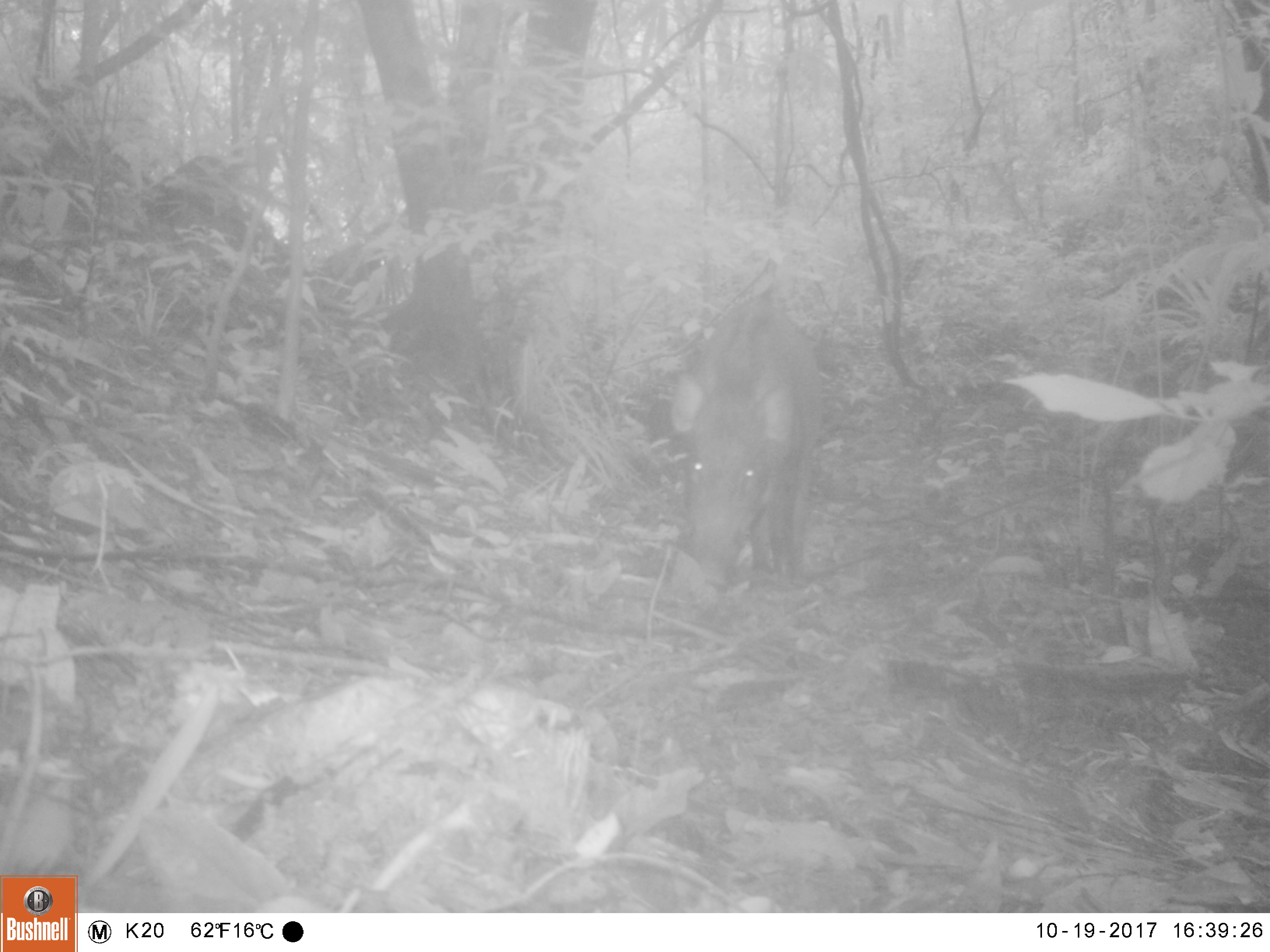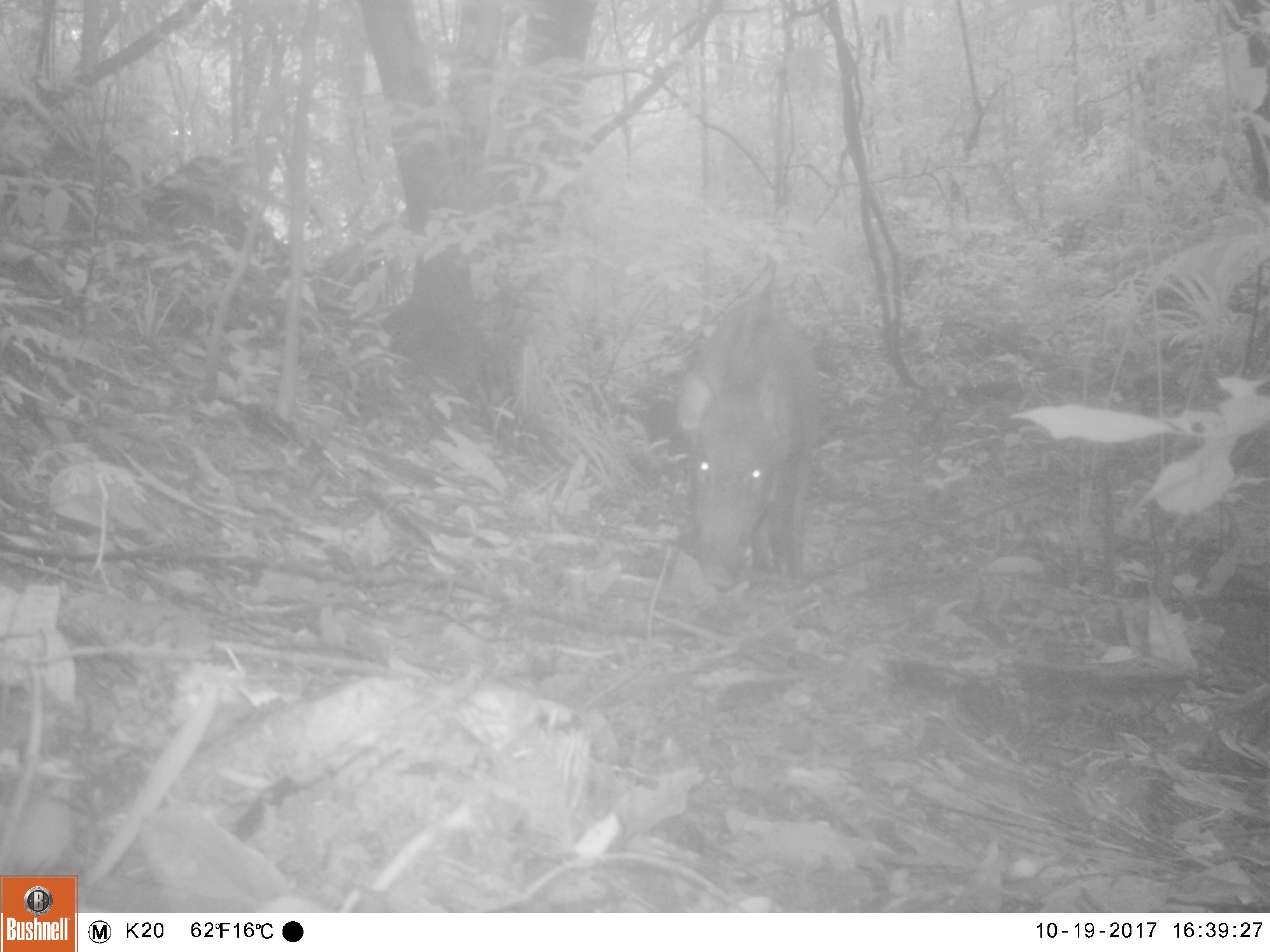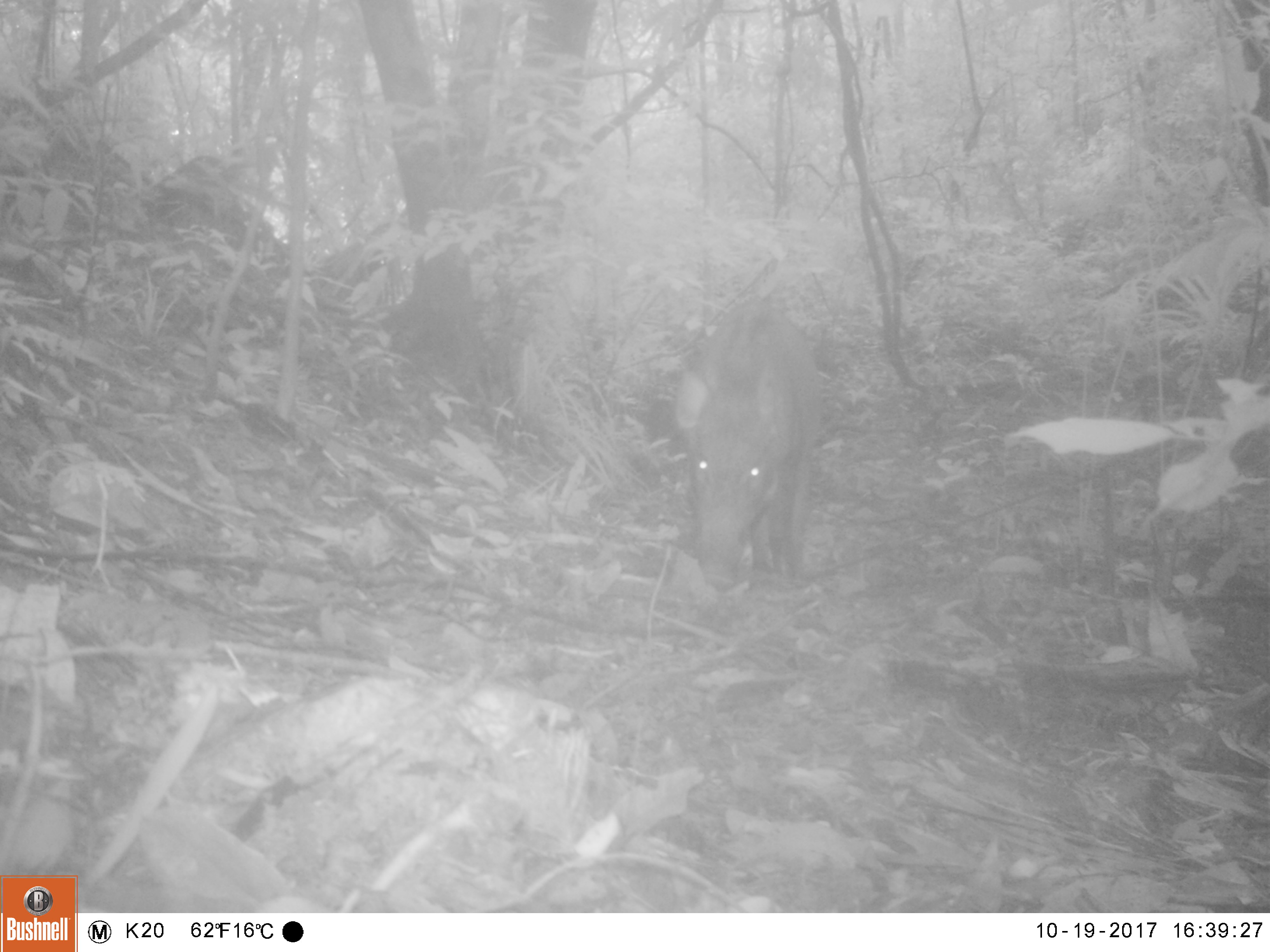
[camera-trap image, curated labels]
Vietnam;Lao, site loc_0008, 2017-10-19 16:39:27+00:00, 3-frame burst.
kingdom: Animalia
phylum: Chordata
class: Mammalia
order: Artiodactyla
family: Suidae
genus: Sus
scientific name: Sus scrofa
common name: eurasian wild pig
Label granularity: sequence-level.